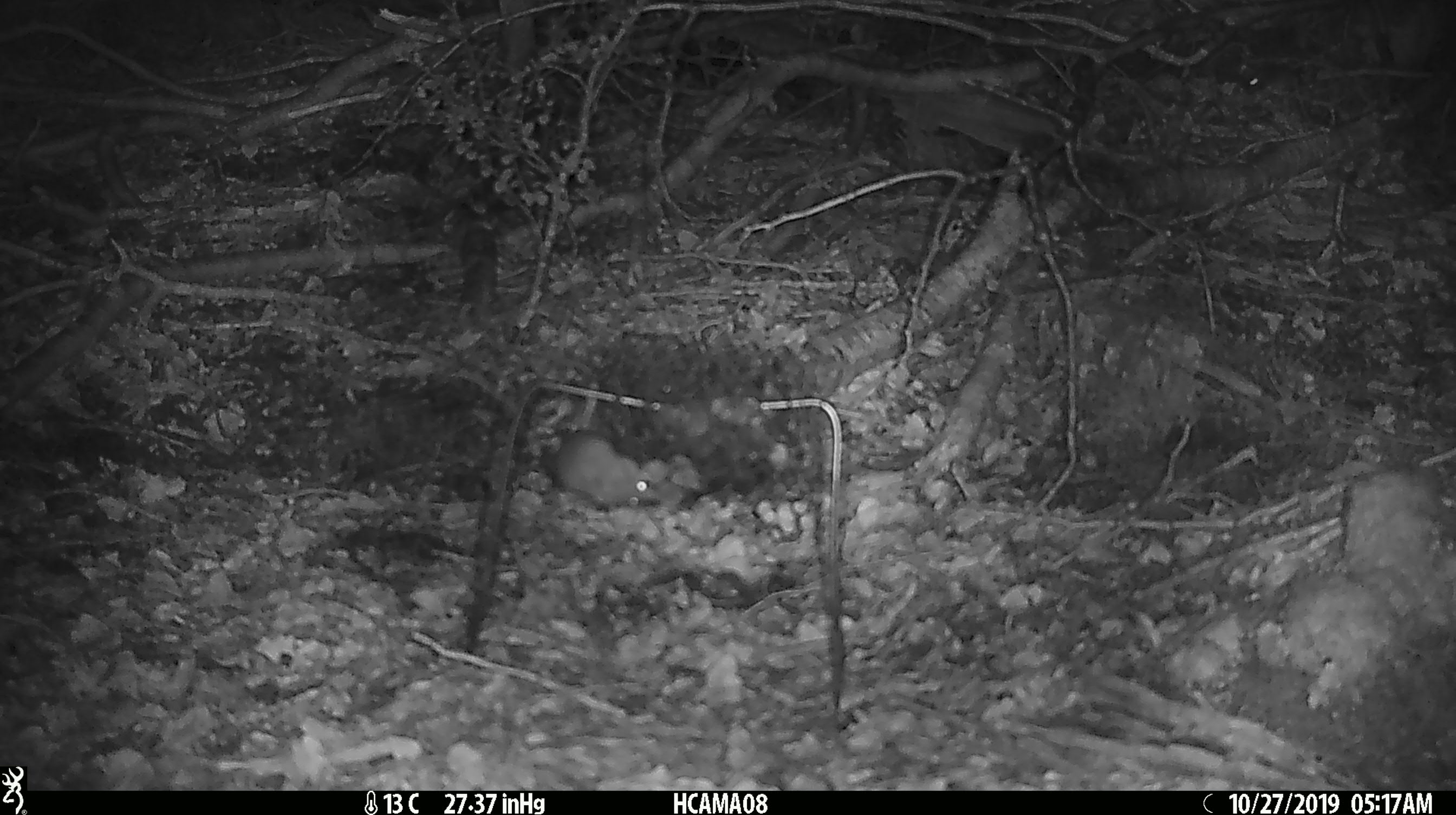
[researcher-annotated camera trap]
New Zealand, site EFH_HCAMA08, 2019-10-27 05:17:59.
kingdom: Animalia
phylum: Chordata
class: Mammalia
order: Rodentia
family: Muridae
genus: Mus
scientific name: Mus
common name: mouse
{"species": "mouse (Mus)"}